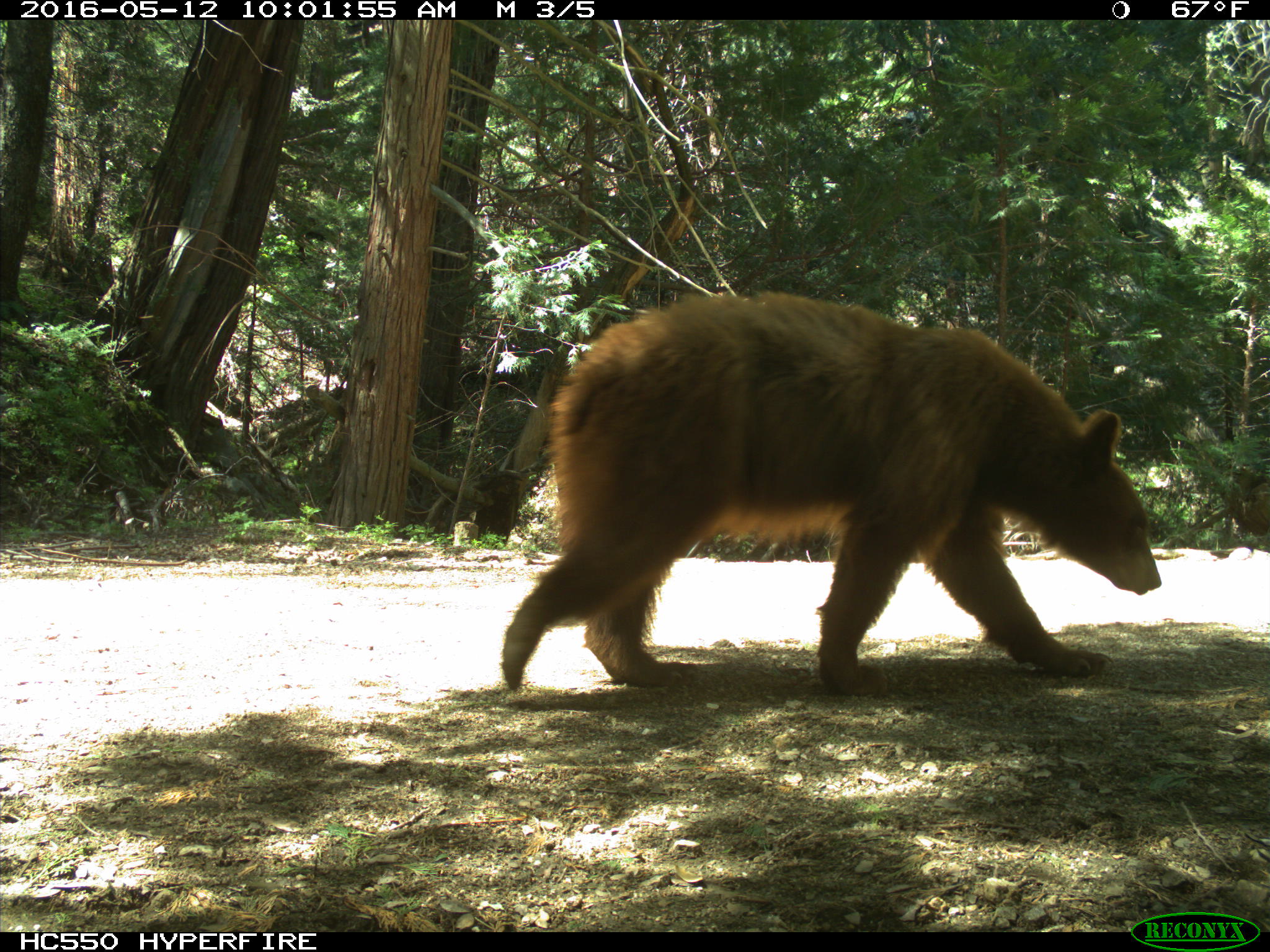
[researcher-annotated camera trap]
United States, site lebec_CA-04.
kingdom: Animalia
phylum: Chordata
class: Mammalia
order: Carnivora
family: Ursidae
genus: Ursus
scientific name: Ursus americanus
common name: american black bear